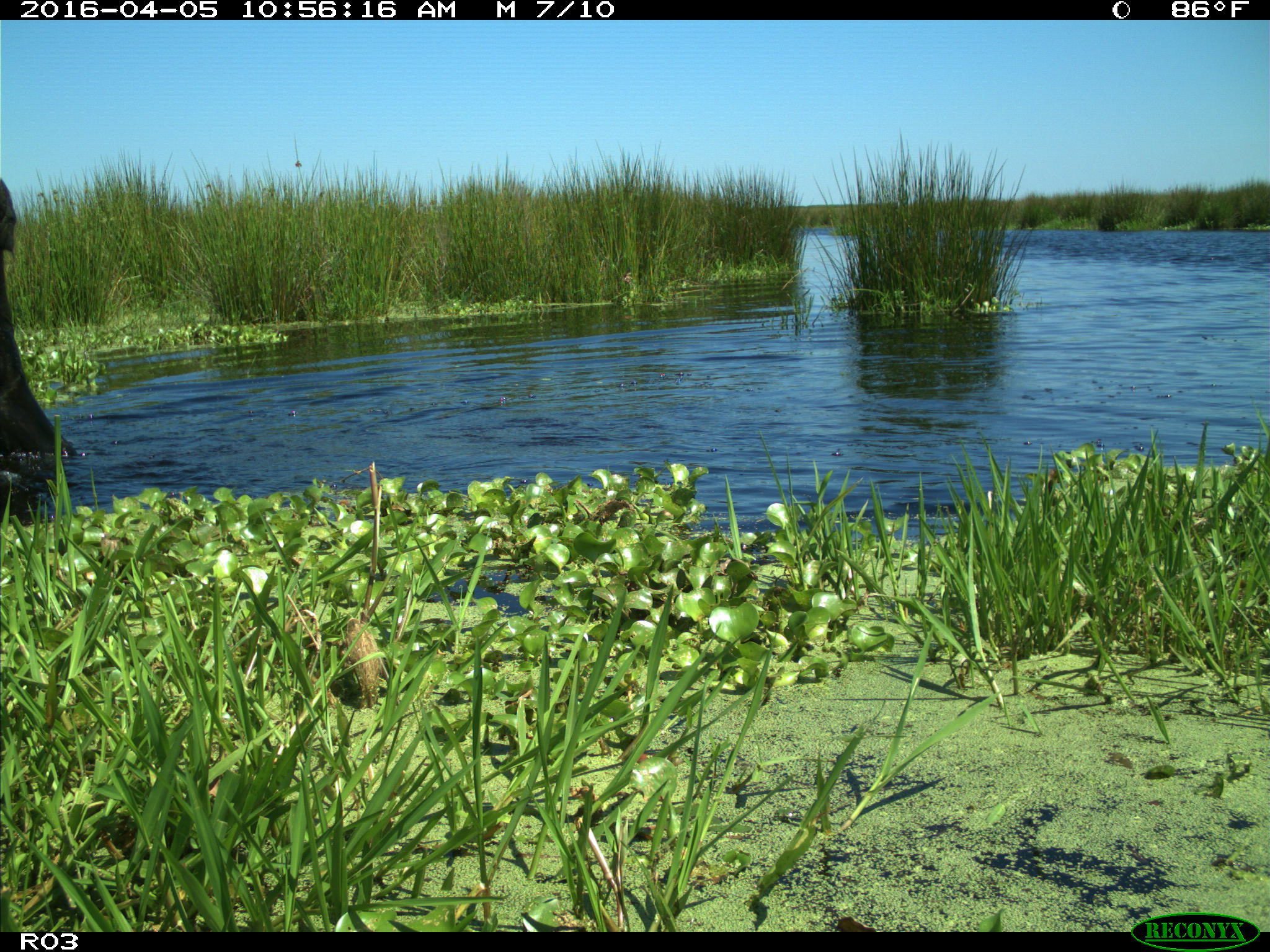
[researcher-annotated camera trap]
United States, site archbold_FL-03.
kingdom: Animalia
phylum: Chordata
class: Mammalia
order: Artiodactyla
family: Bovidae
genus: Bos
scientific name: Bos taurus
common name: domestic cow